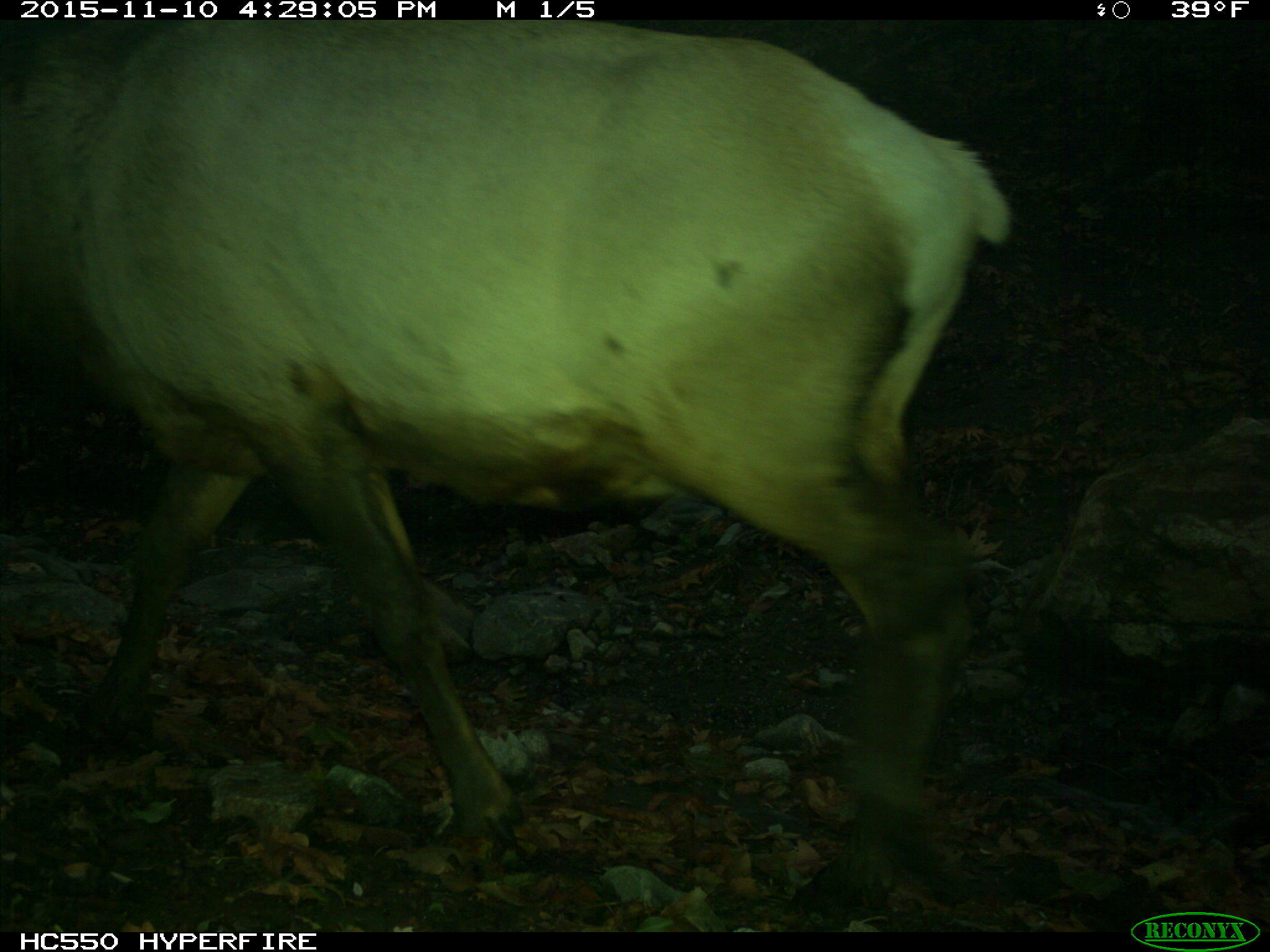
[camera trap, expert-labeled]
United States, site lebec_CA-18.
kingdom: Animalia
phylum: Chordata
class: Mammalia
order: Artiodactyla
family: Cervidae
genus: Cervus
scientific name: Cervus canadensis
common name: elk